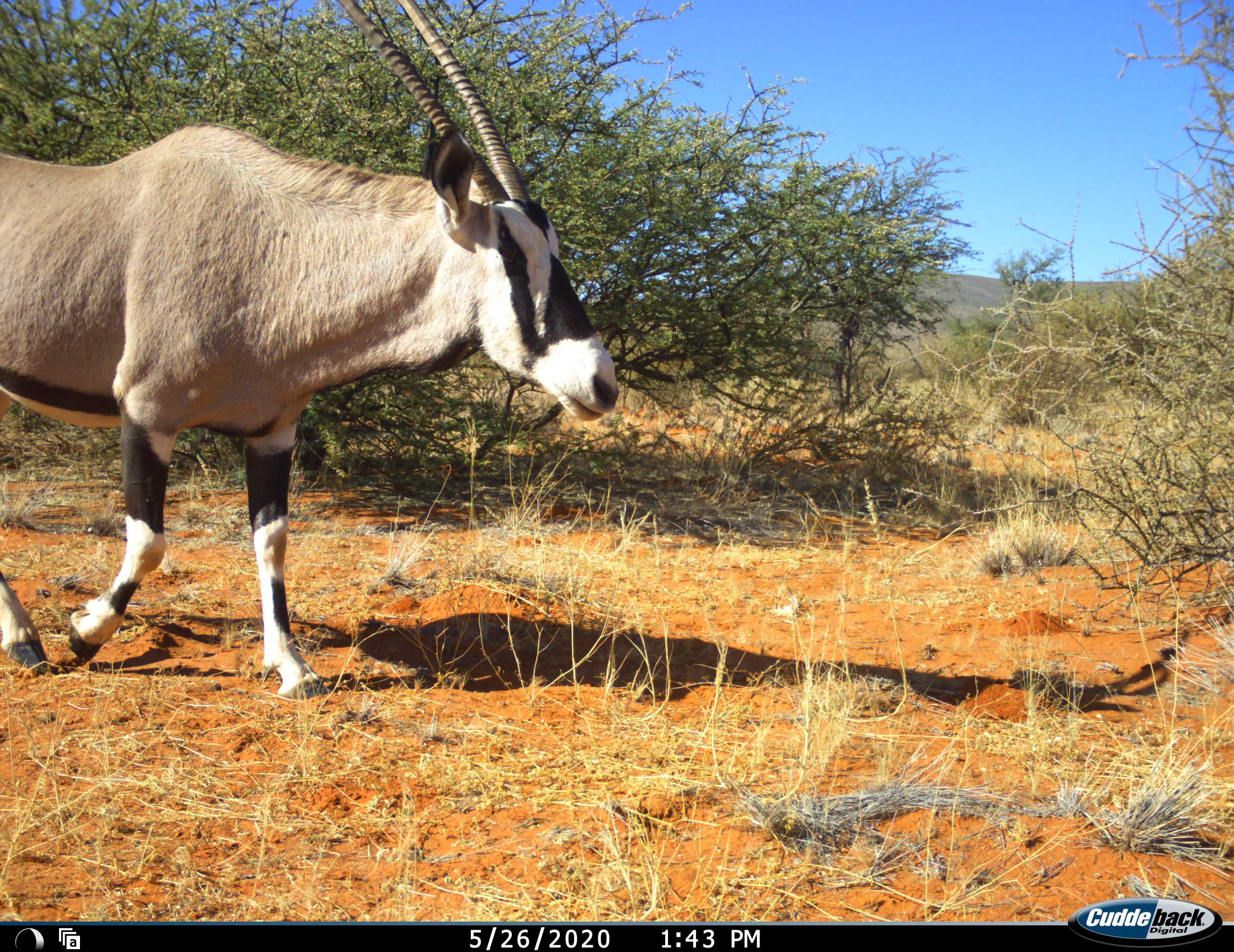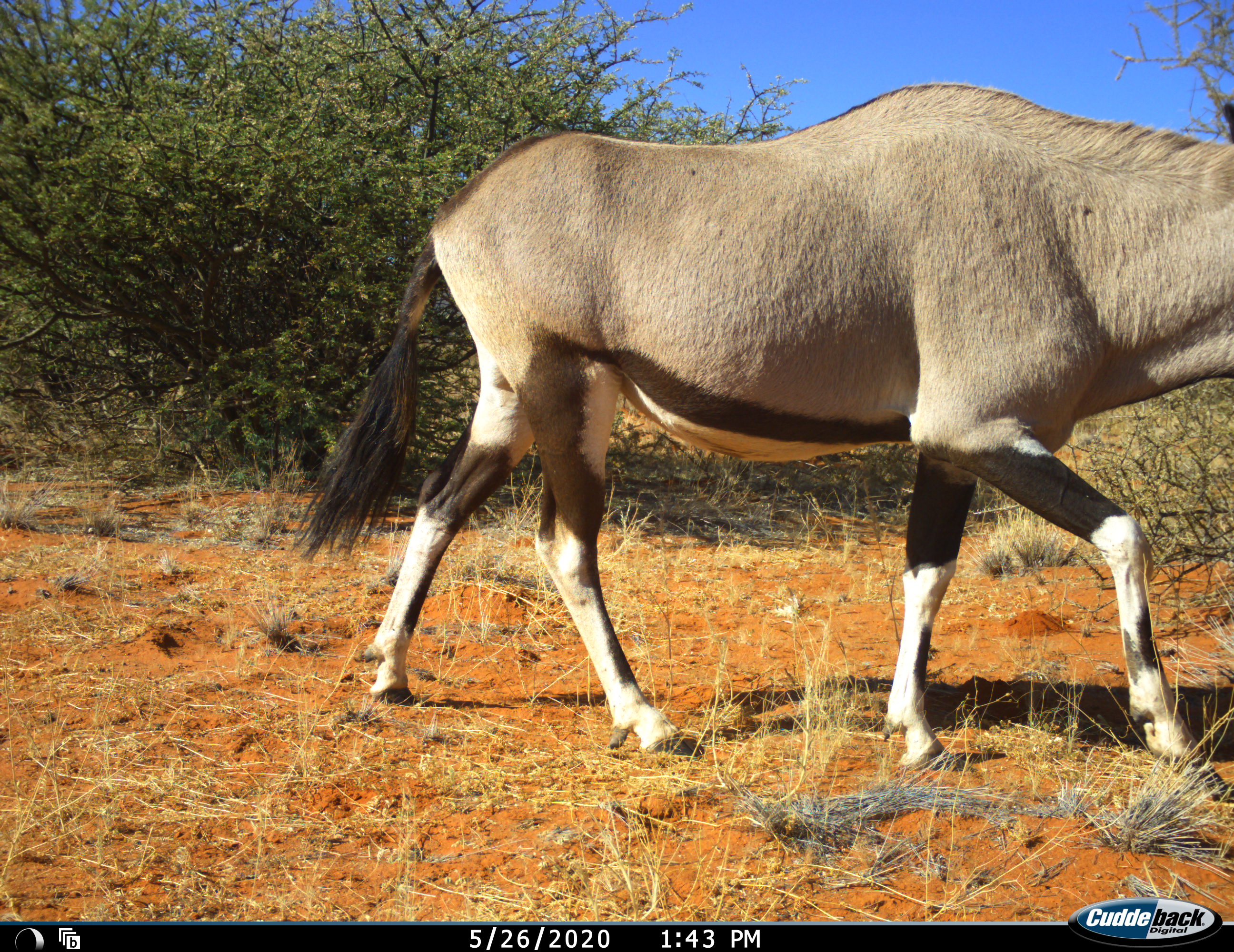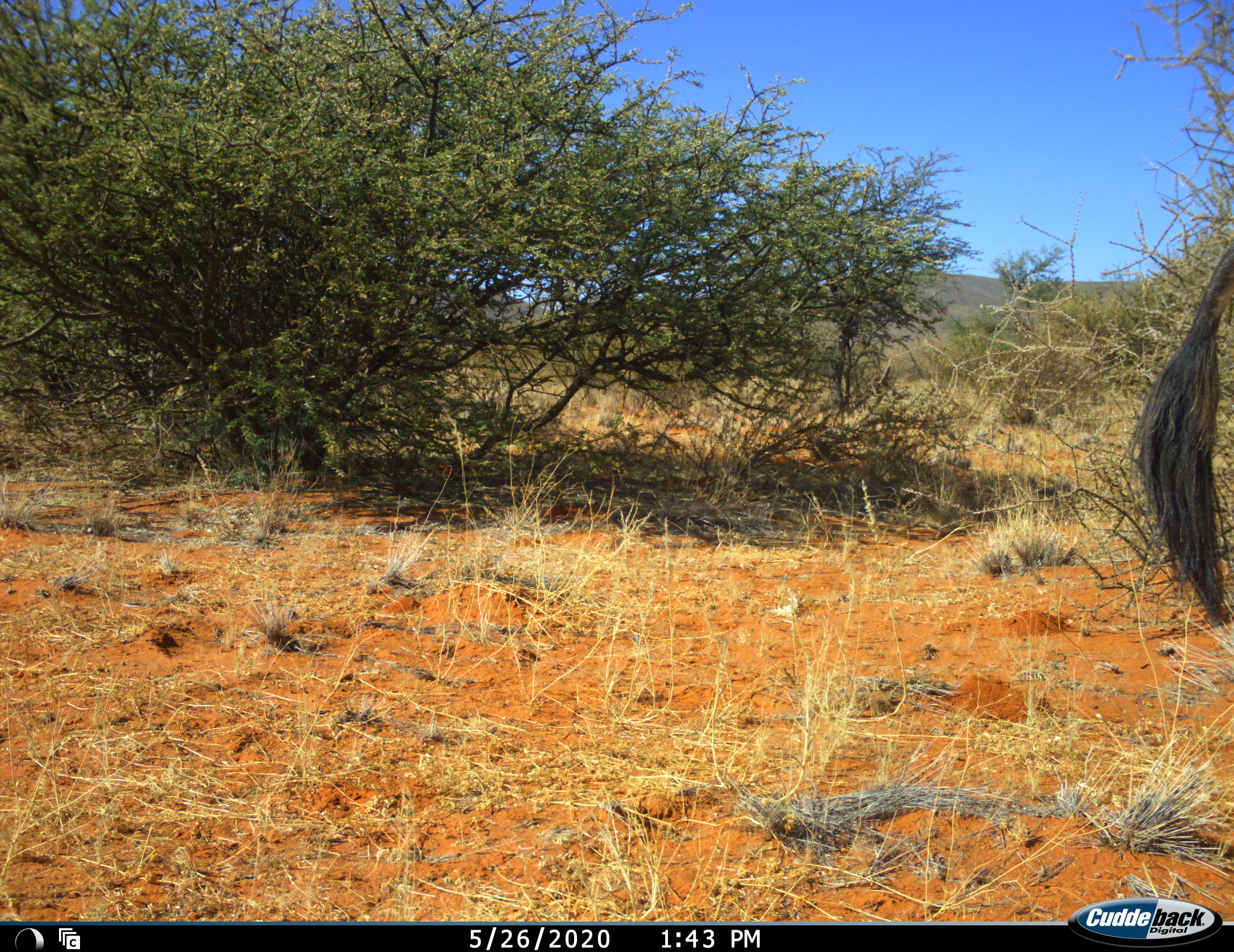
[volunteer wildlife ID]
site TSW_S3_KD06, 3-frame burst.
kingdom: Animalia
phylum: Chordata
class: Mammalia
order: Artiodactyla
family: Bovidae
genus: Oryx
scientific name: Oryx gazella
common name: gemsbok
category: oryx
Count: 1.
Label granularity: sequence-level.